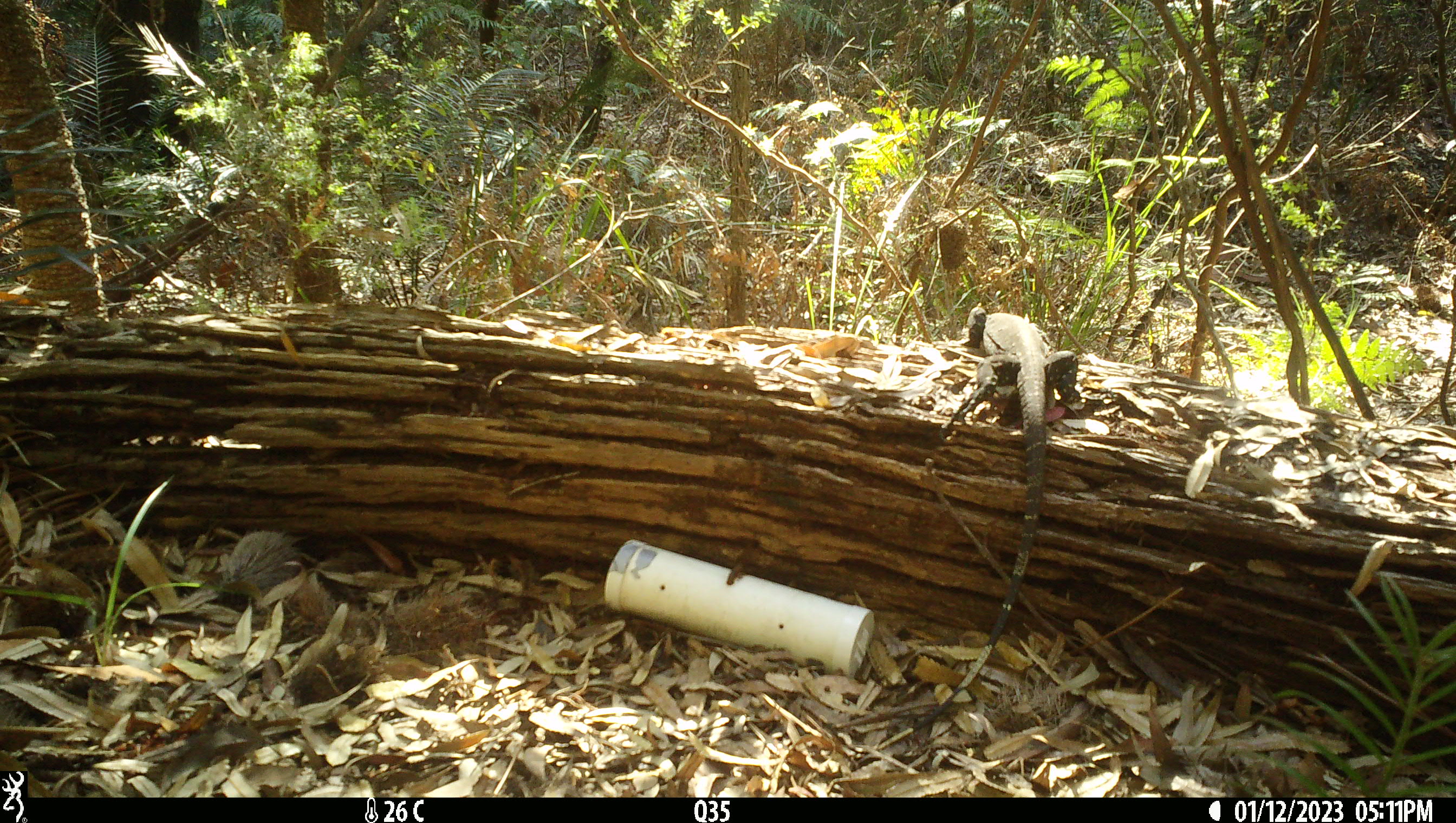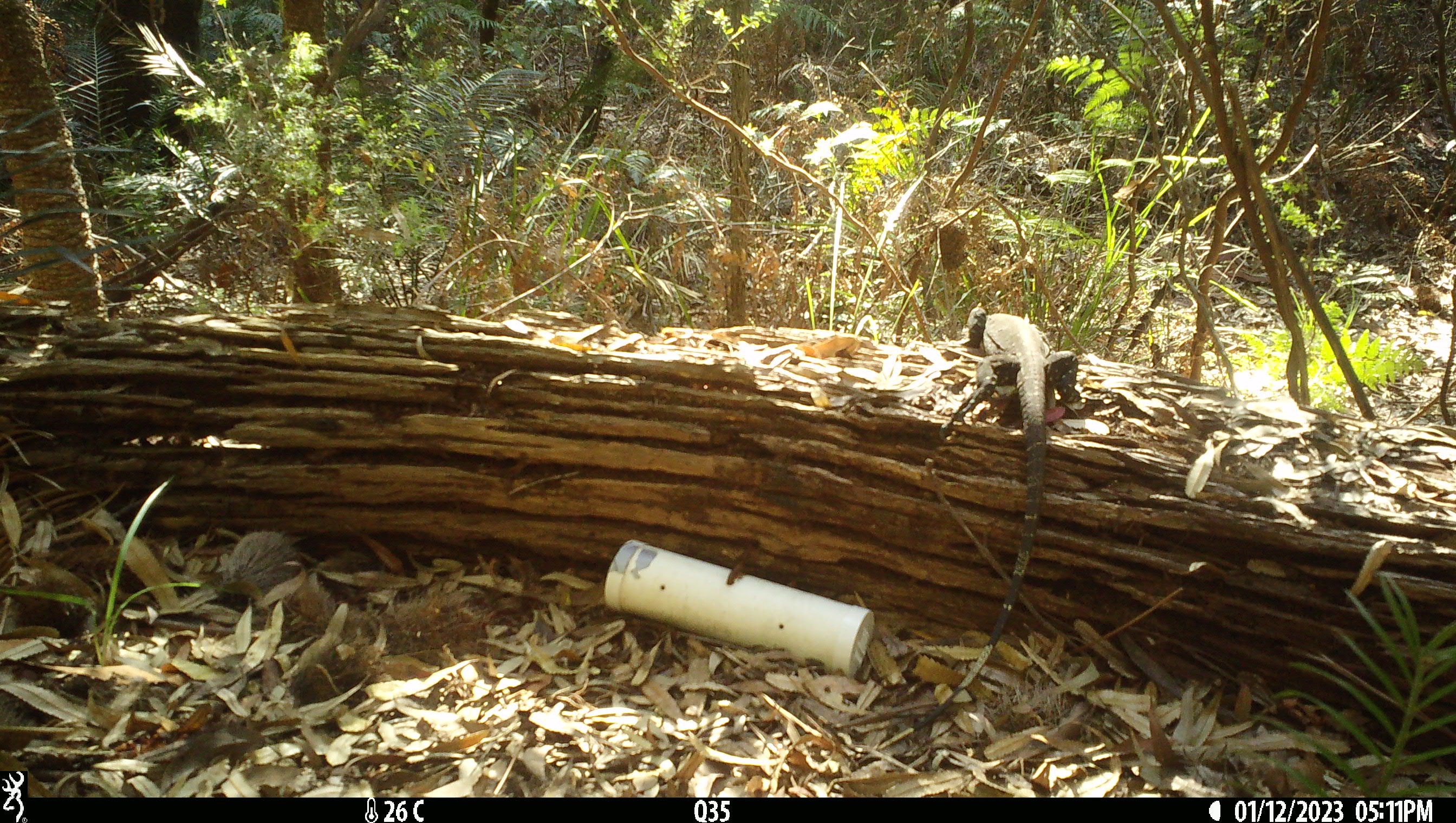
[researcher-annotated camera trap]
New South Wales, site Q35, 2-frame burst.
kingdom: Animalia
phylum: Chordata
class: Reptilia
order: Squamata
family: Varanidae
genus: Varanus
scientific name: Varanus varius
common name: lace monitor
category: goanna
Goanna (lace monitor) (Varanus varius).